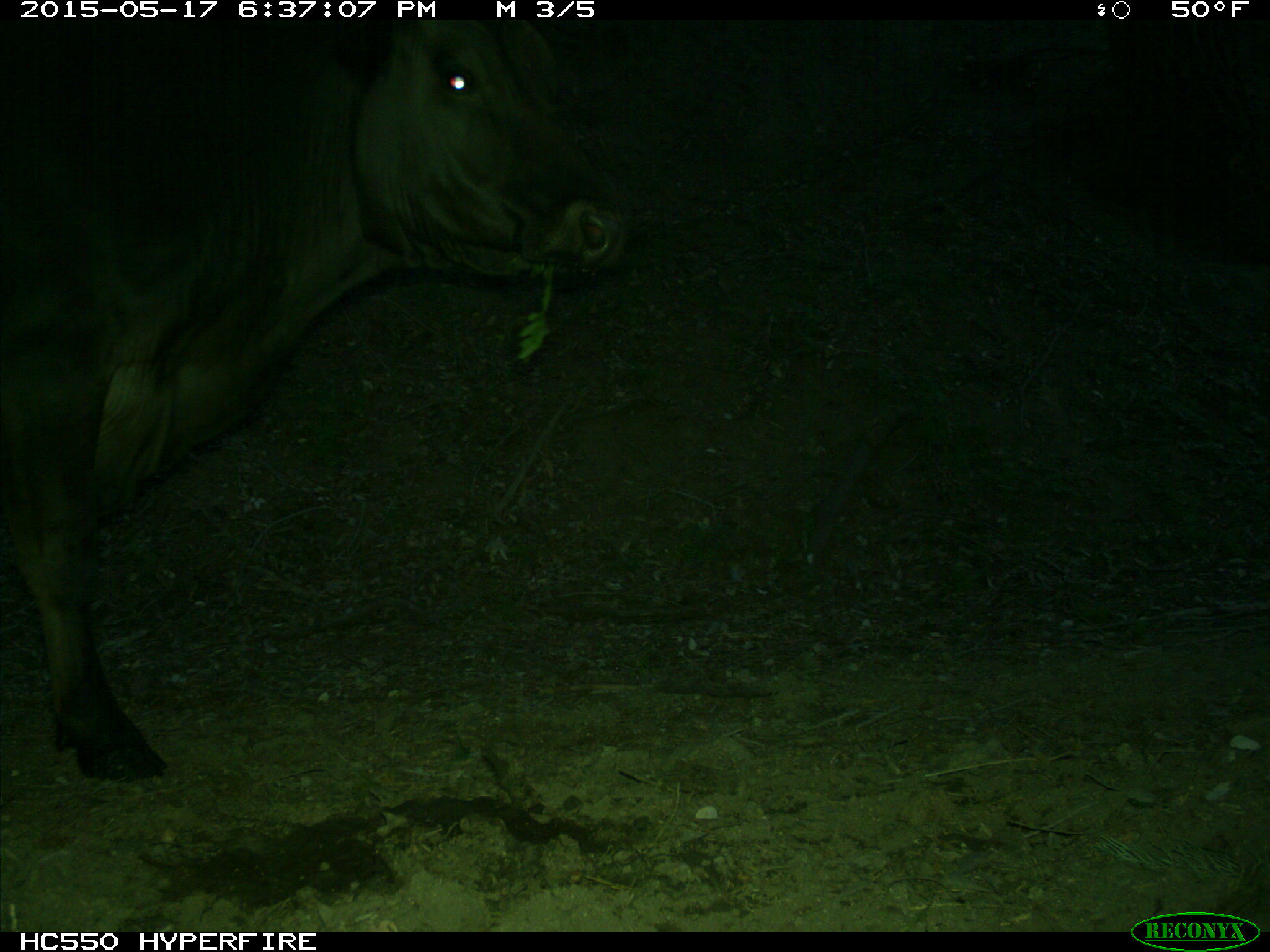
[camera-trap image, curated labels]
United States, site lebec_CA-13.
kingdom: Animalia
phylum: Chordata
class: Mammalia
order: Artiodactyla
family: Bovidae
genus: Bos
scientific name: Bos taurus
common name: domestic cow